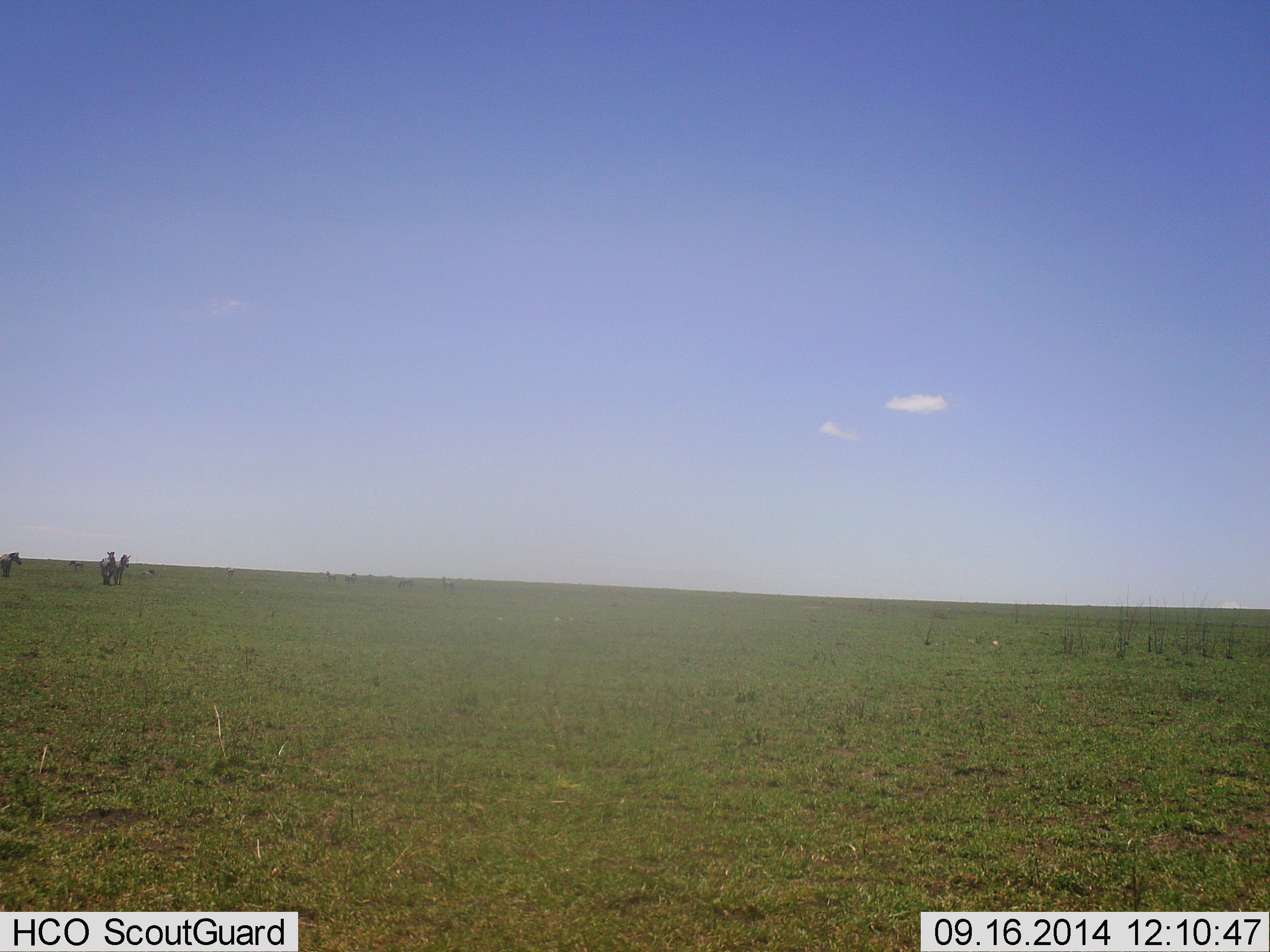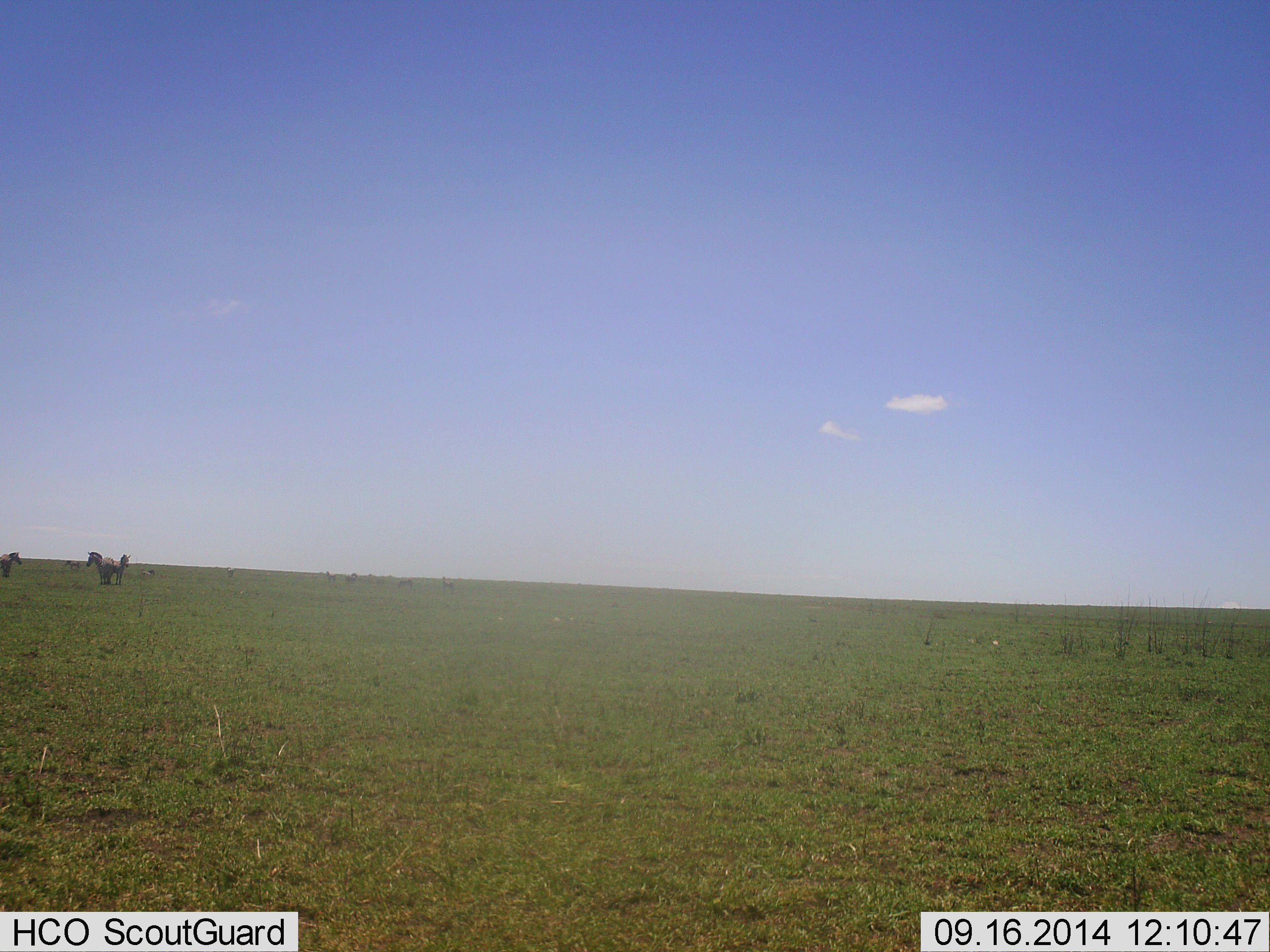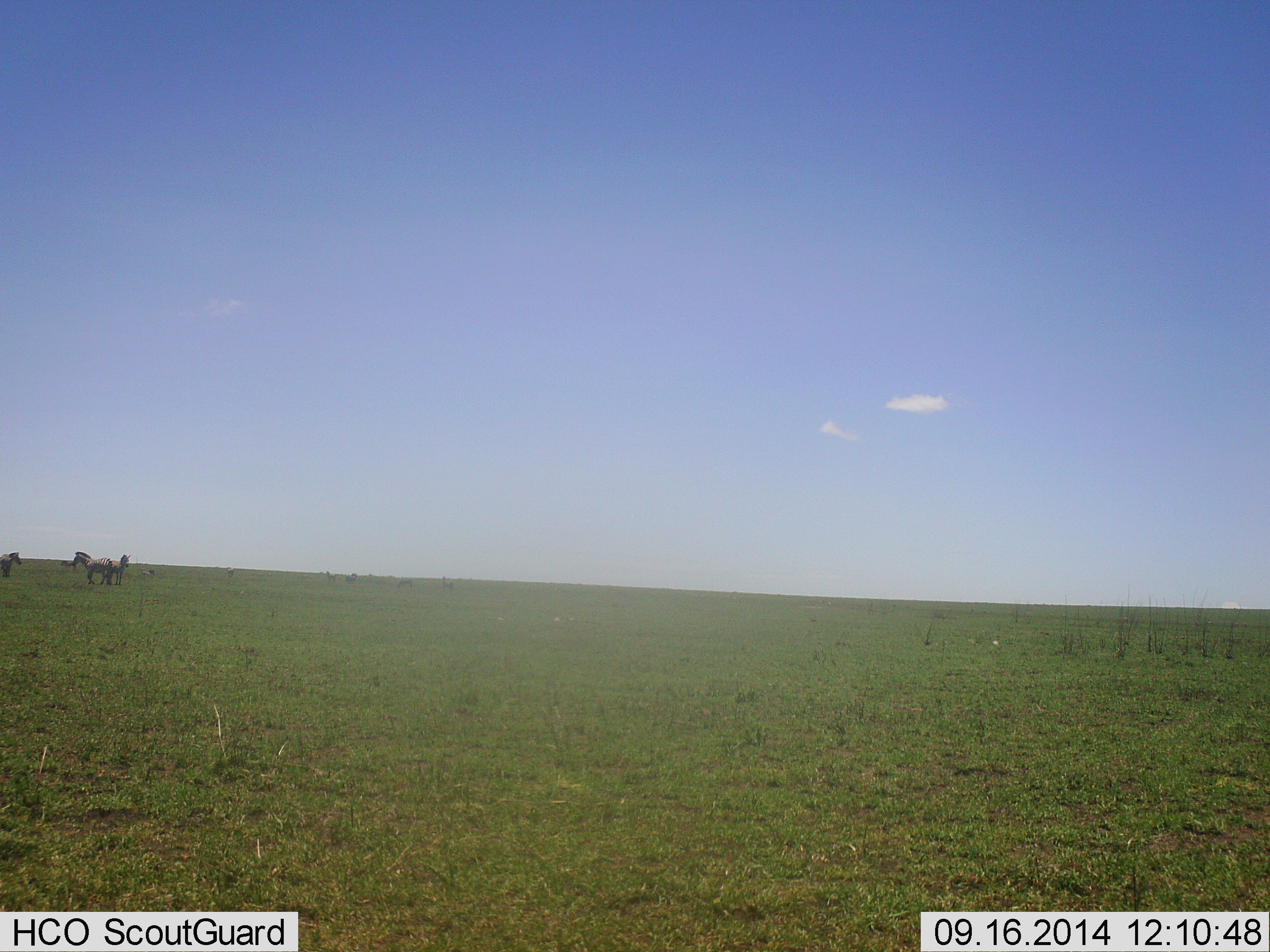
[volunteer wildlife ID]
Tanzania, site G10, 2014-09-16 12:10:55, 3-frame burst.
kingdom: Animalia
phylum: Chordata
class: Mammalia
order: Perissodactyla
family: Equidae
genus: Equus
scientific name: Equus quagga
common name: plains zebra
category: zebra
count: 3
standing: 100%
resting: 0%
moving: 10%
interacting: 0%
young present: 0%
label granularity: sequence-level